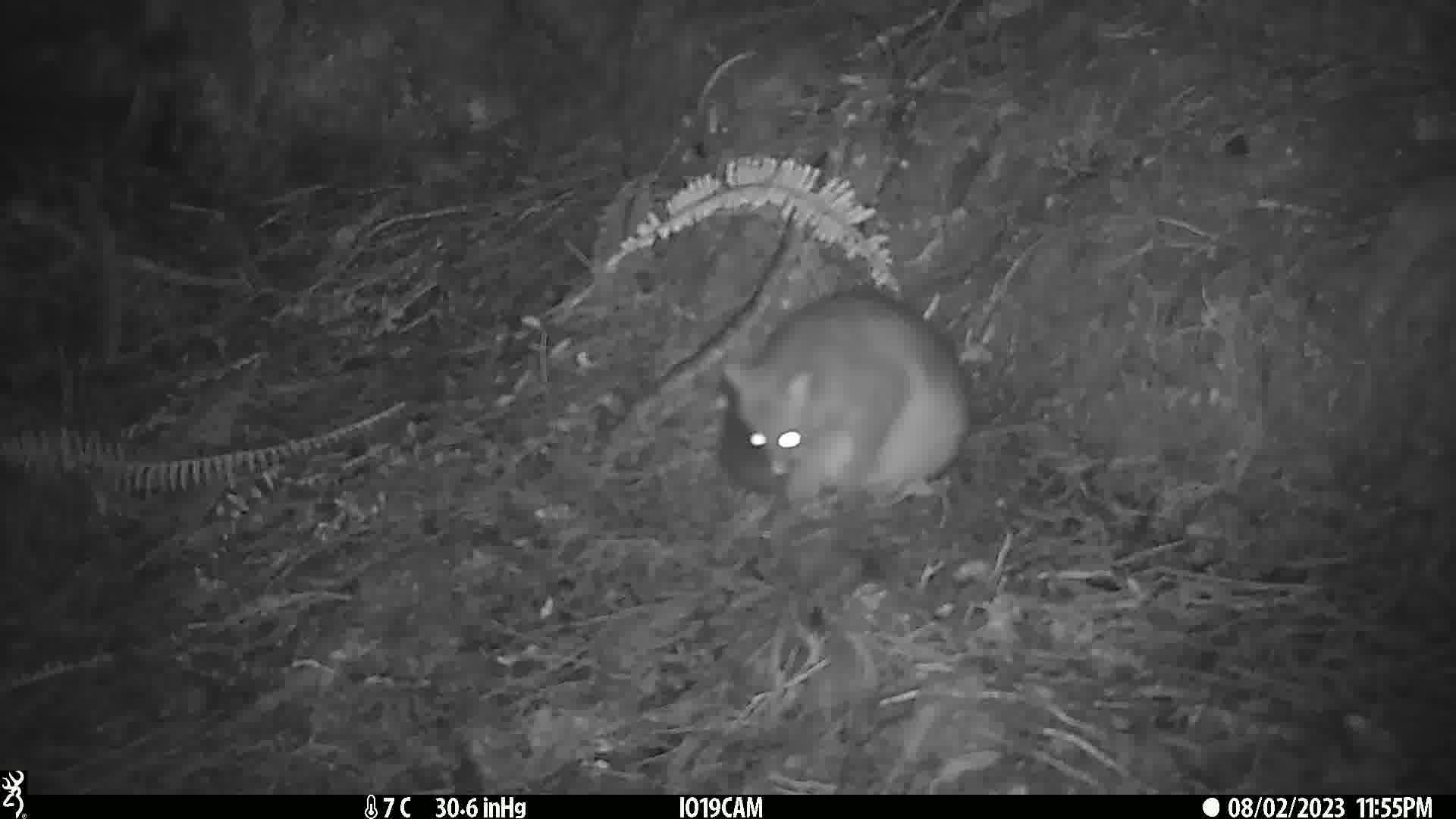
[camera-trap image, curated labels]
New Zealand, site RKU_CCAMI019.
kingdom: Animalia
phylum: Chordata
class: Mammalia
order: Diprotodontia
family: Phalangeridae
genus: Trichosurus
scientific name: Trichosurus vulpecula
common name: common brushtail possum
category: possum